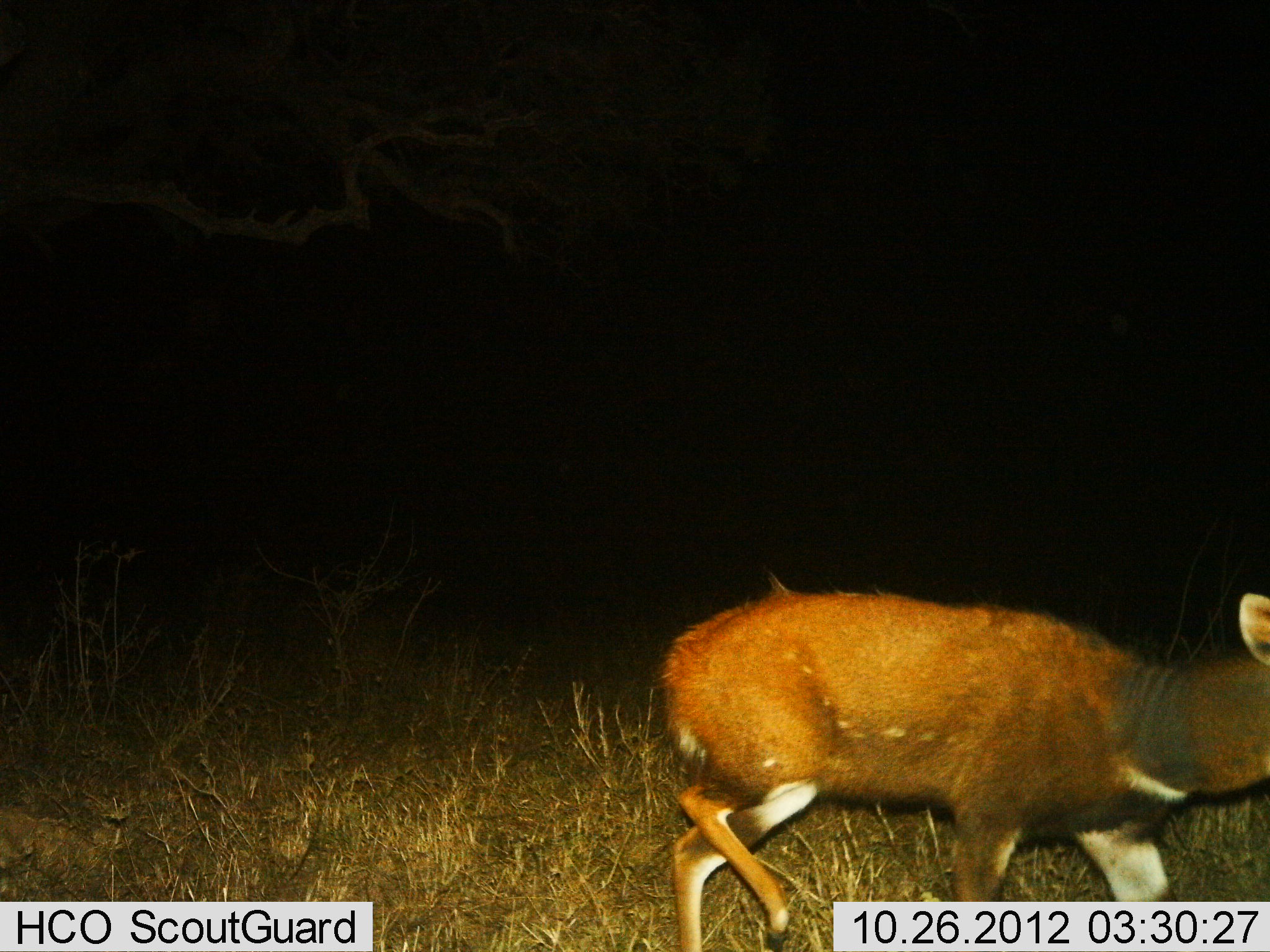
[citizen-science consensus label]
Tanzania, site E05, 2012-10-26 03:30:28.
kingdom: Animalia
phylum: Chordata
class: Mammalia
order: Artiodactyla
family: Bovidae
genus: Tragelaphus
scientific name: Tragelaphus scriptus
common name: bushbuck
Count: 1.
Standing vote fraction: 30%.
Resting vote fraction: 0%.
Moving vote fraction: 80%.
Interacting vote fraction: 0%.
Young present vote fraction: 10%.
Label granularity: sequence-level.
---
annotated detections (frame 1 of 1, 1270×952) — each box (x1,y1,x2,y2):
animal: (653,573,1270,951)